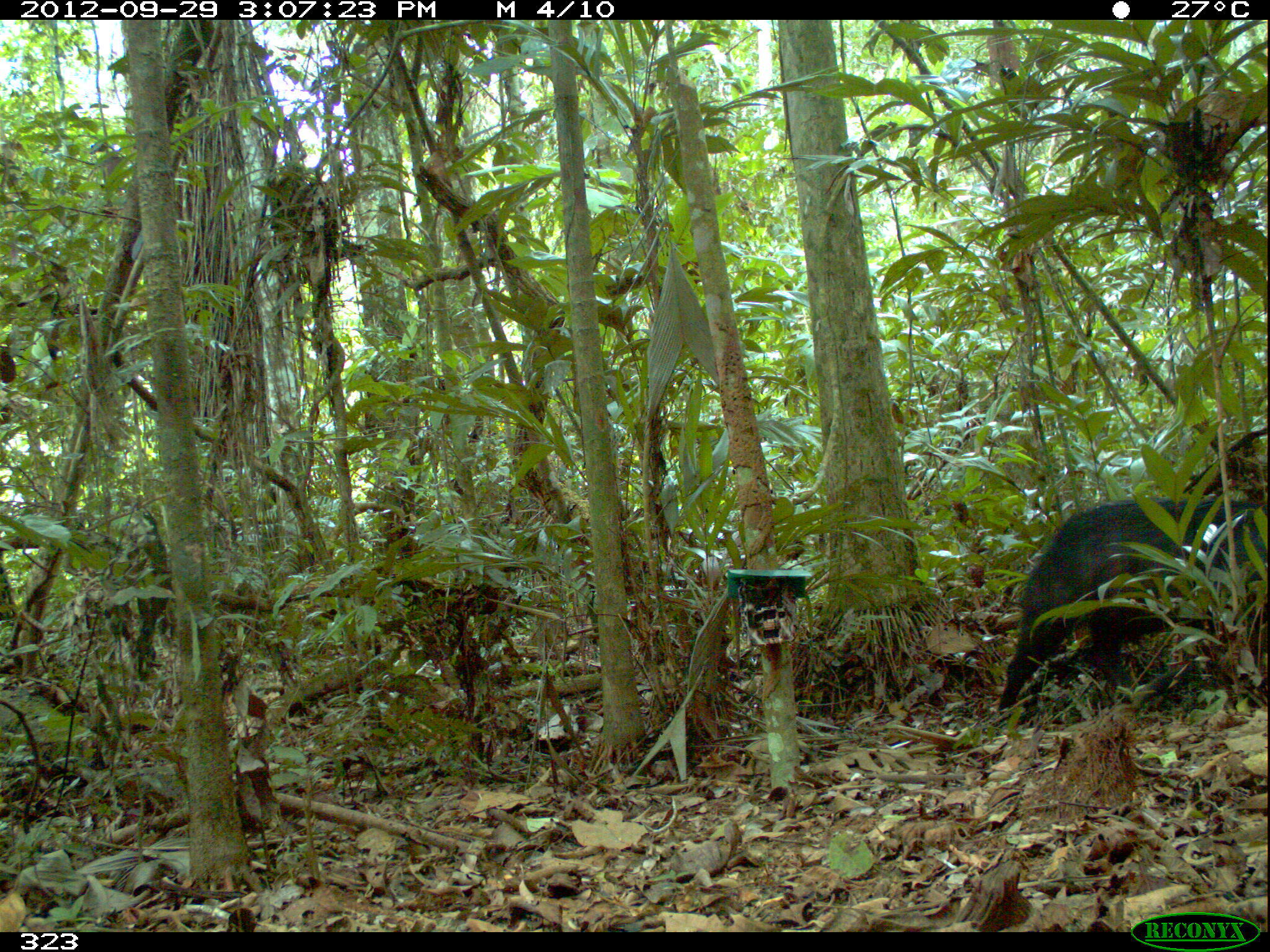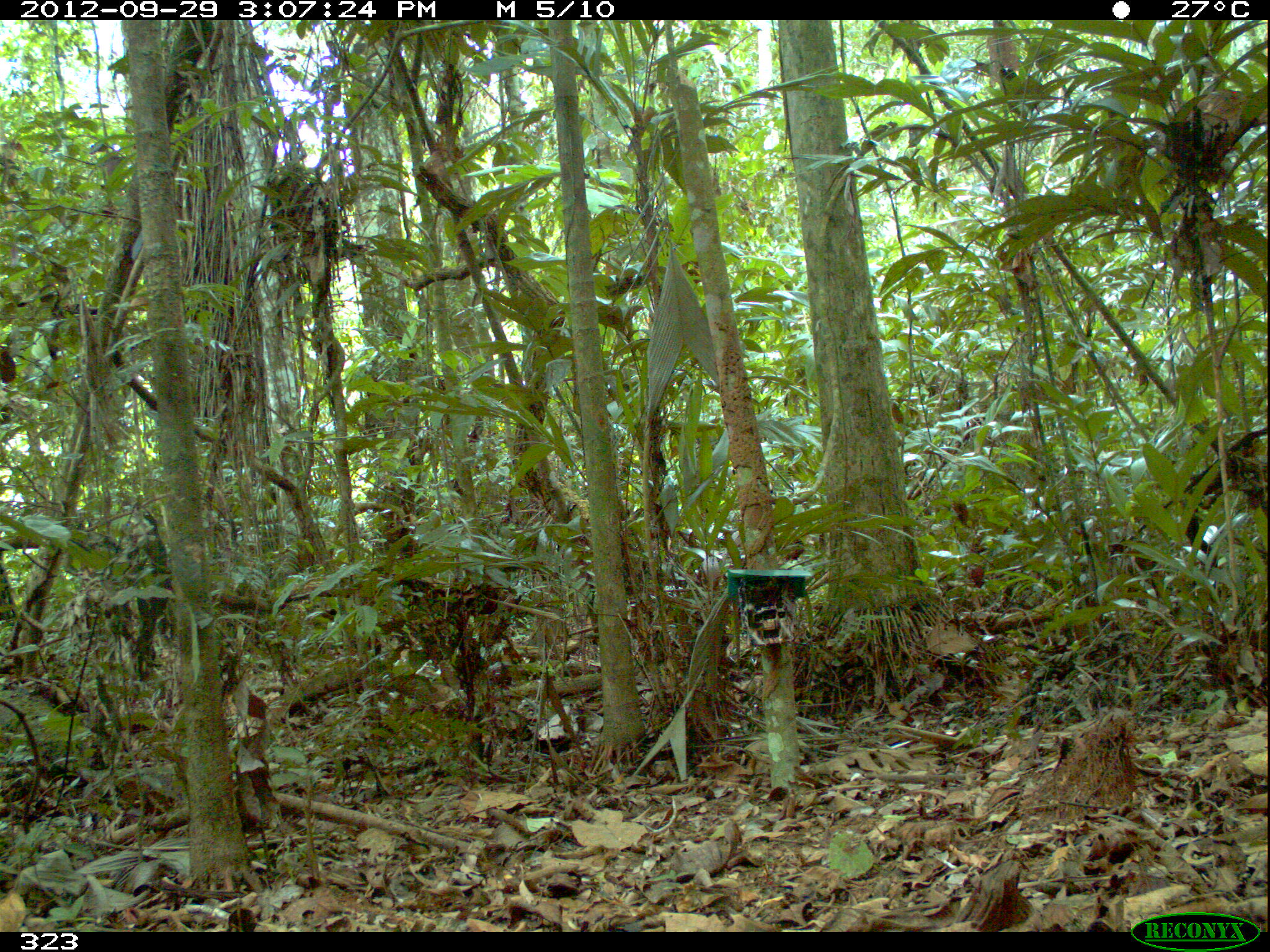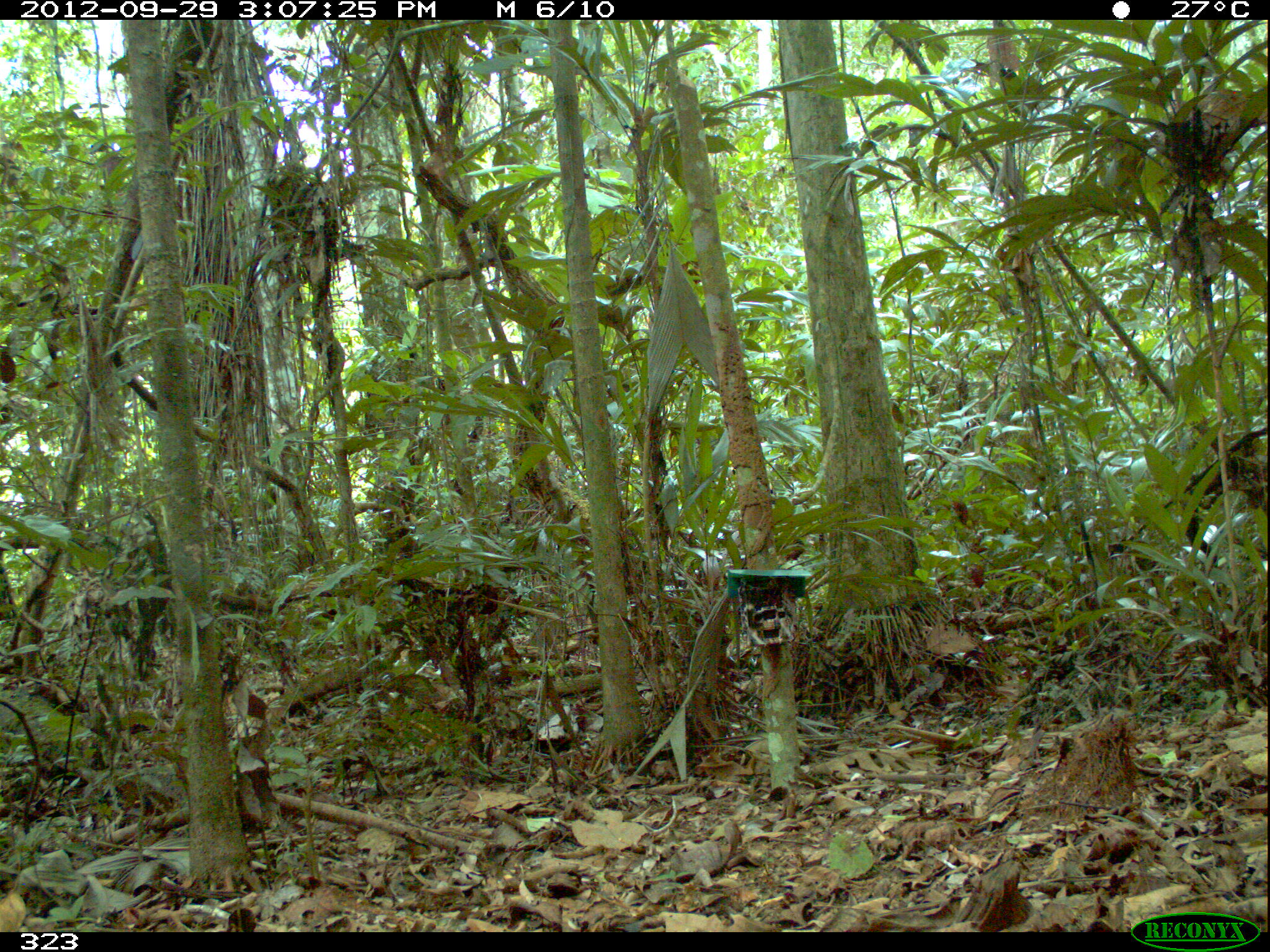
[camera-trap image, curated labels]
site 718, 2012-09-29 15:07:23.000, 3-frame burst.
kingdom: Animalia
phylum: Chordata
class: Mammalia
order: Artiodactyla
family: Tayassuidae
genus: Tayassu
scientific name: Tayassu pecari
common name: white-lipped peccary